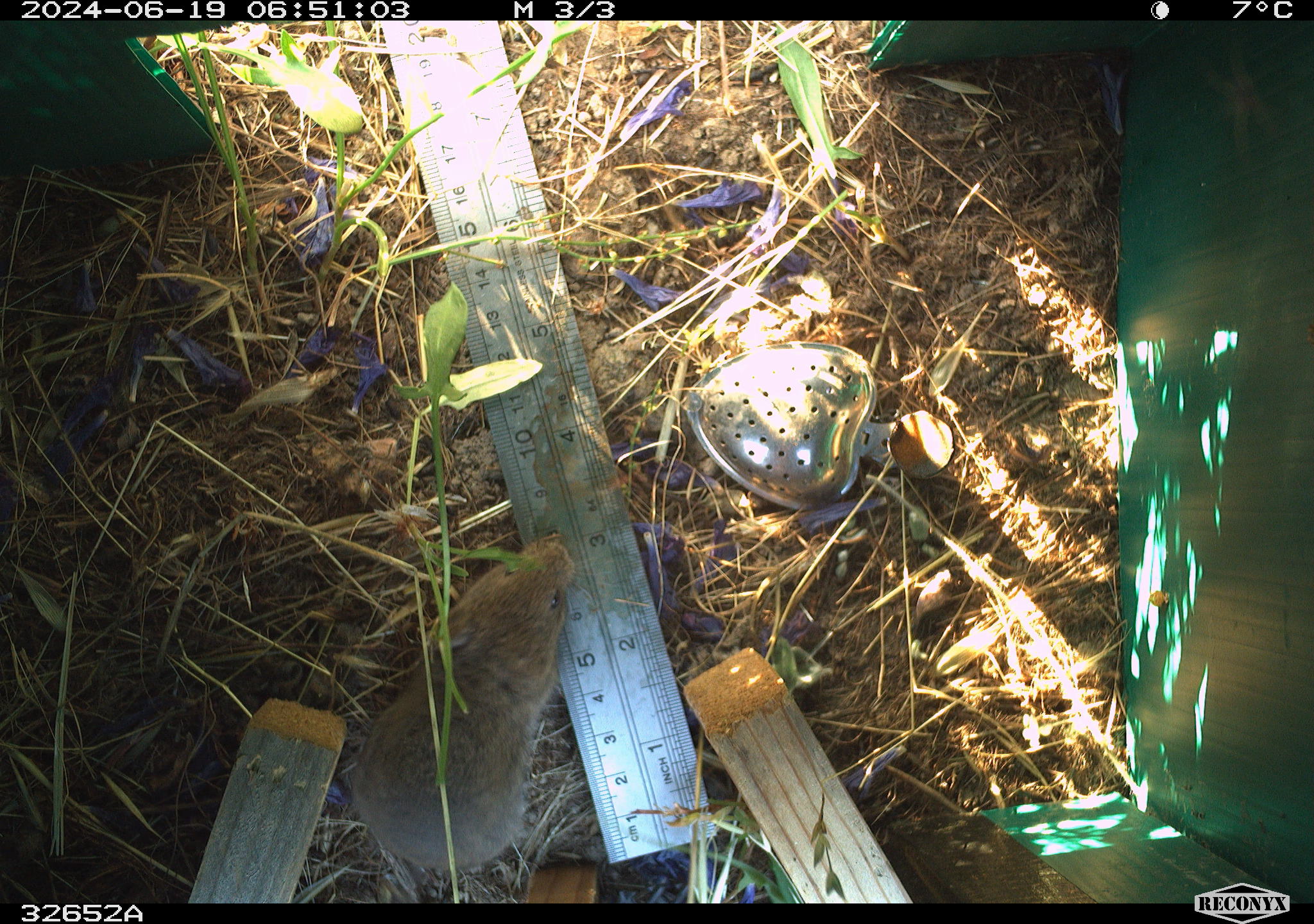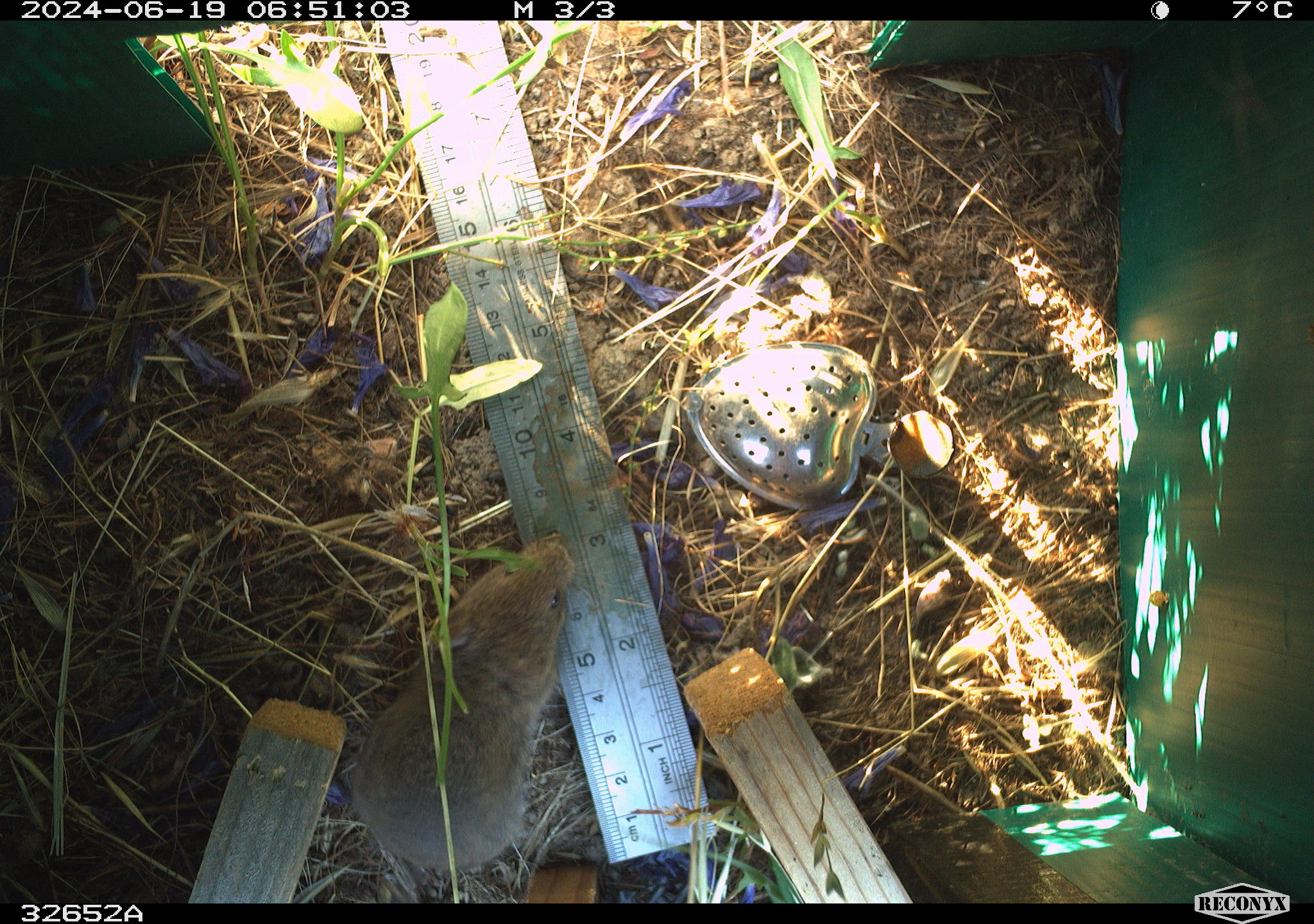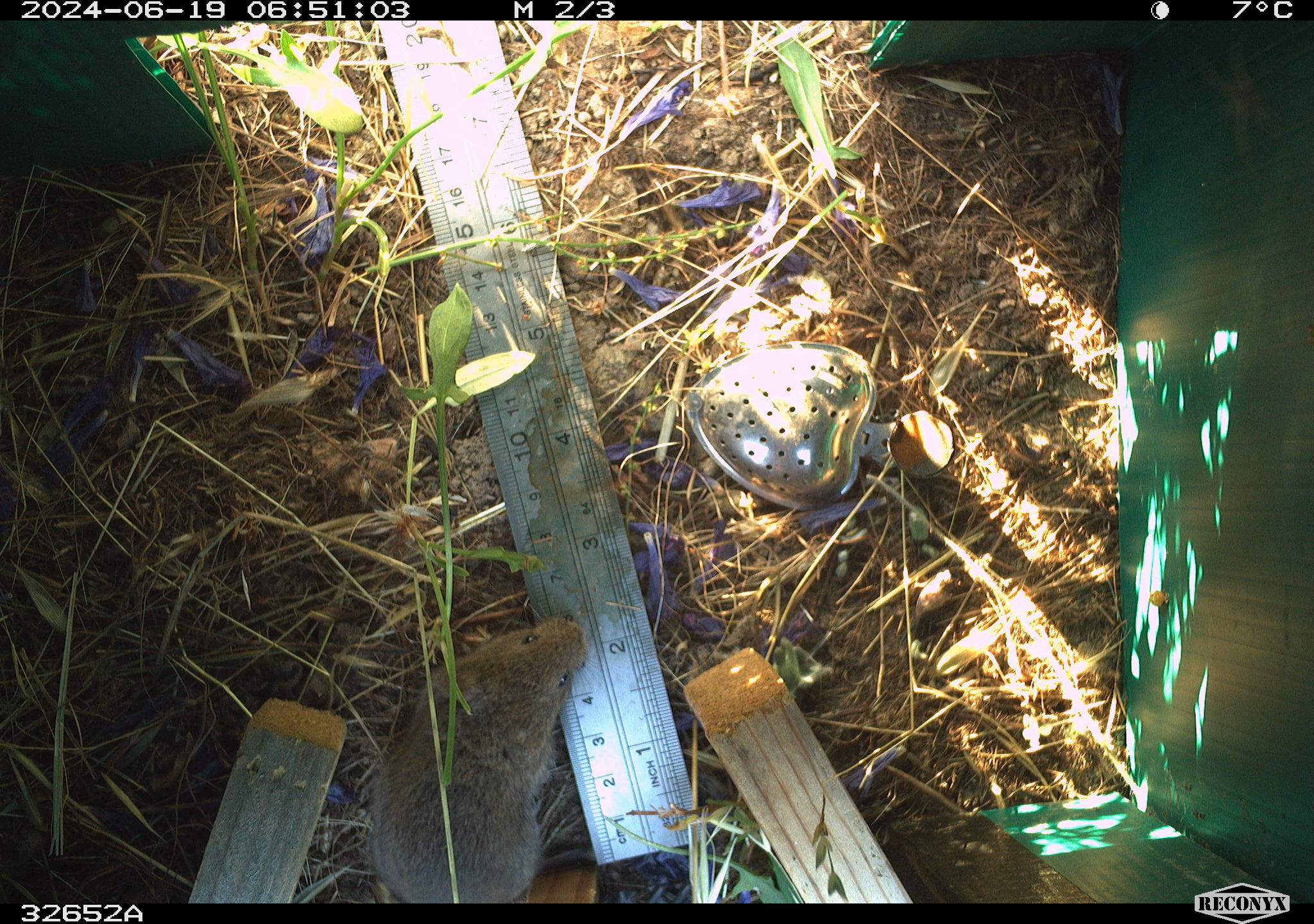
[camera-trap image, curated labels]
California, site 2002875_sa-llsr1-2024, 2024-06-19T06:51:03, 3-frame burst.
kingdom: Animalia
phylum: Chordata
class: Mammalia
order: Rodentia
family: Cricetidae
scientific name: Arvicolinae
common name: voles, lemmings, and muskrats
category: arvicolinae subfamily